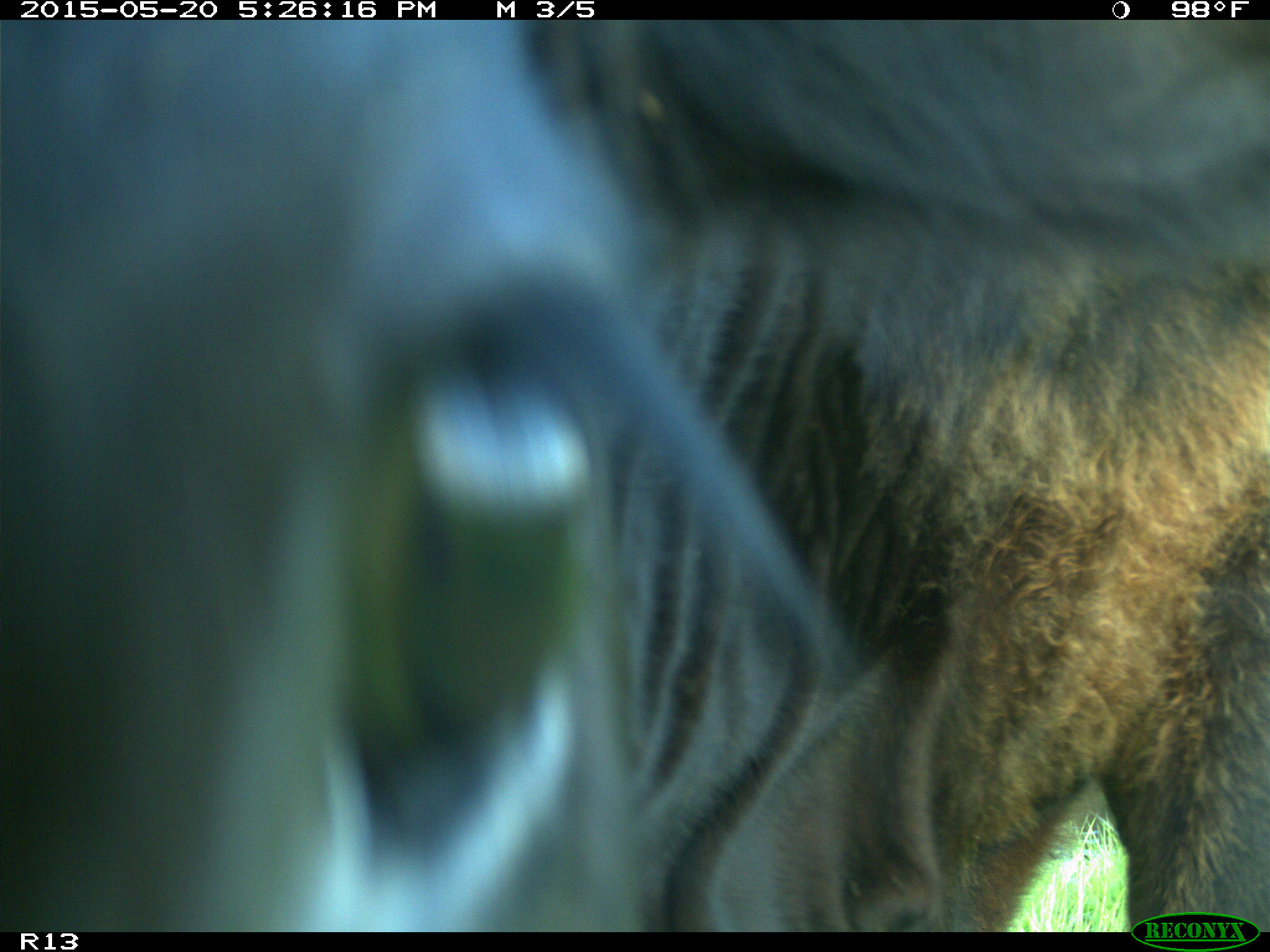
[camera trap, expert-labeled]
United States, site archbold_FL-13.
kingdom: Animalia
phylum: Chordata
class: Mammalia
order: Artiodactyla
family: Bovidae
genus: Bos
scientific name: Bos taurus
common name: domestic cow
Bos taurus (domestic cow).